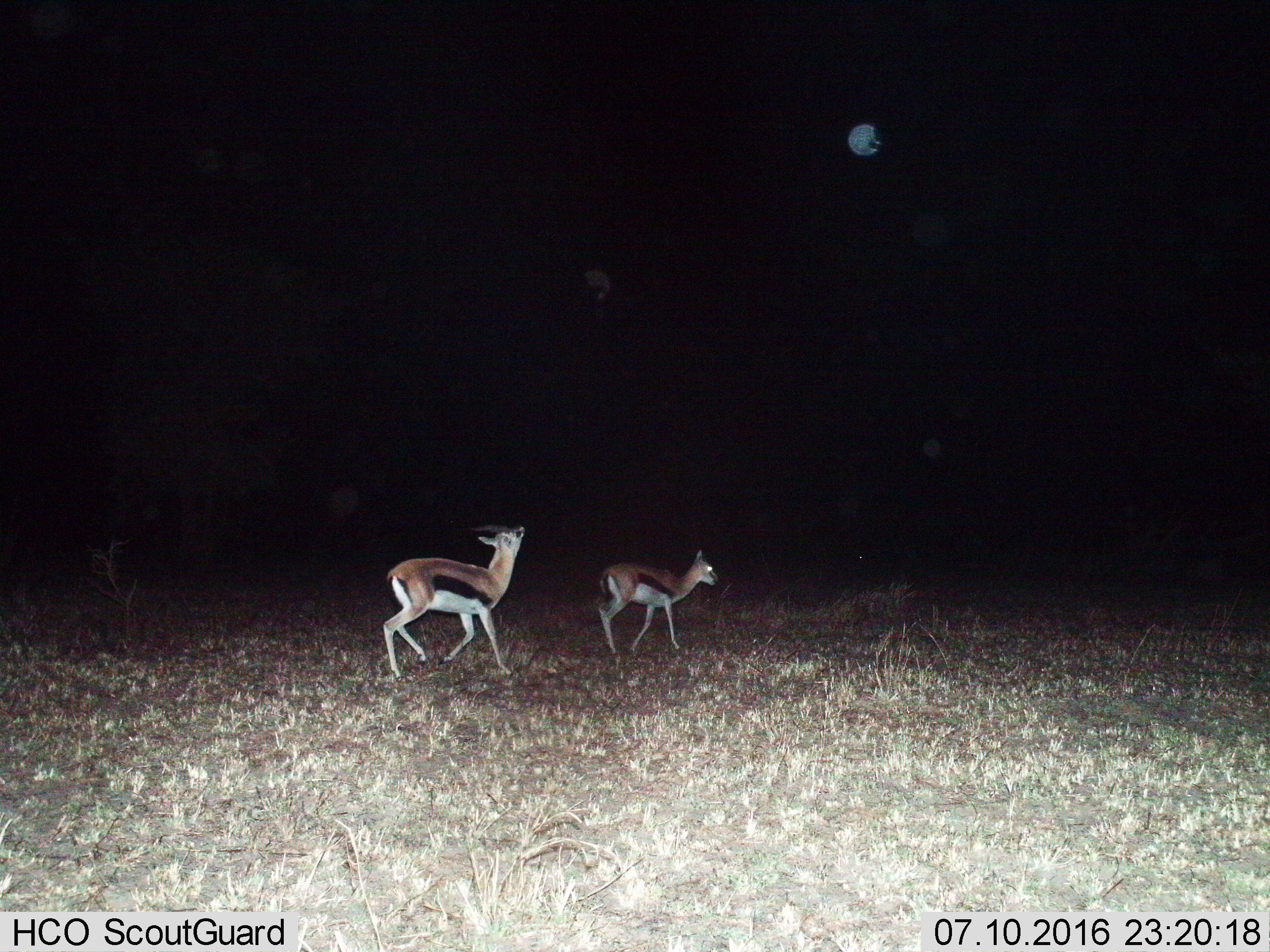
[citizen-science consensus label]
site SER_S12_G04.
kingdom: Animalia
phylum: Chordata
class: Mammalia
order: Artiodactyla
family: Bovidae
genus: Eudorcas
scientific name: Eudorcas thomsonii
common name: thomson's gazelle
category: gazellethomsons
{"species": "gazellethomsons (thomson's gazelle) (Eudorcas thomsonii)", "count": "2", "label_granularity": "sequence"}